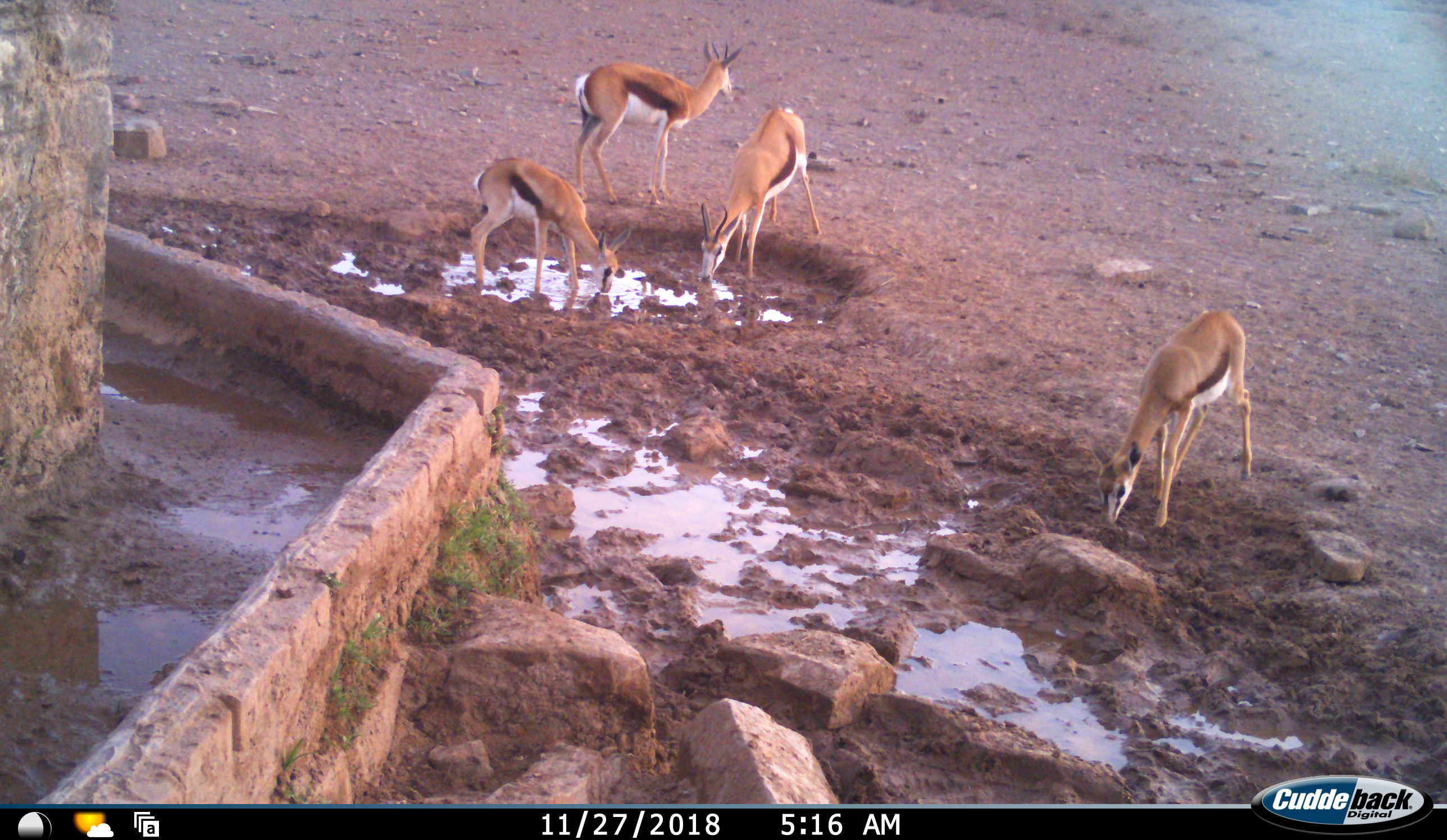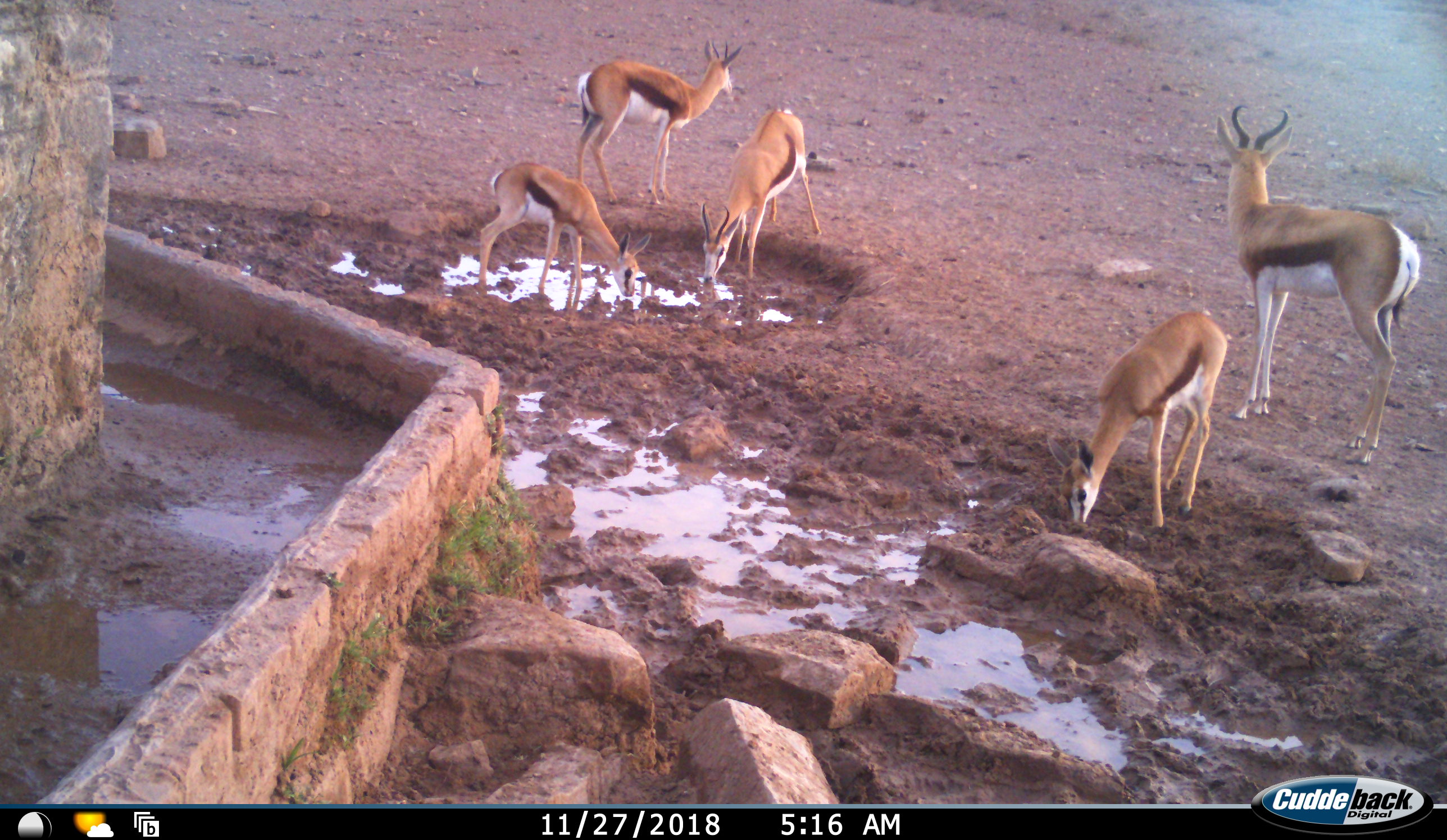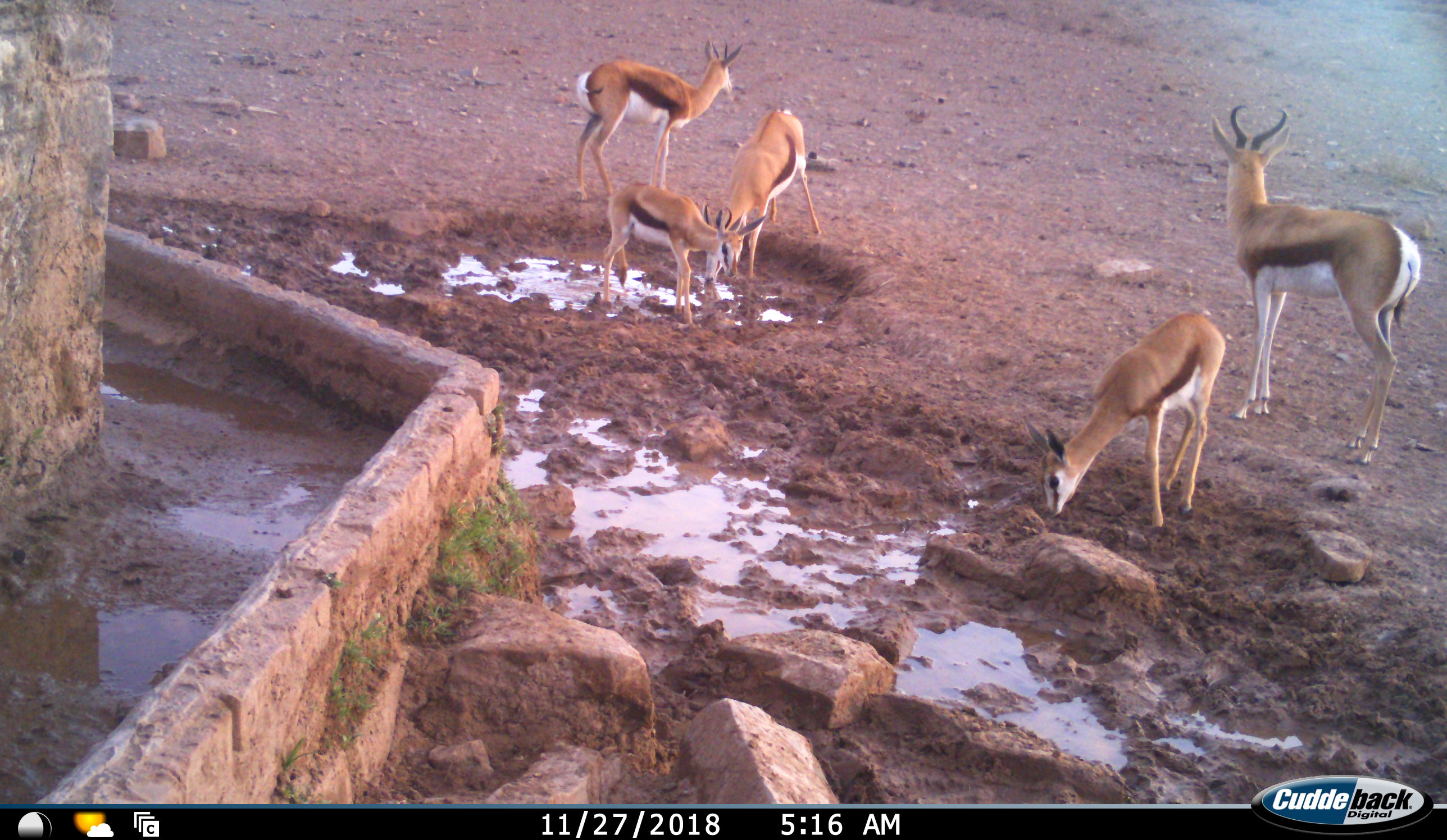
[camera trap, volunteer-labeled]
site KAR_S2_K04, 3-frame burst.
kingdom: Animalia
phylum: Chordata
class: Mammalia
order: Artiodactyla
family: Bovidae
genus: Antidorcas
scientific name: Antidorcas marsupialis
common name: springbok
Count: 5.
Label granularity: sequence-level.